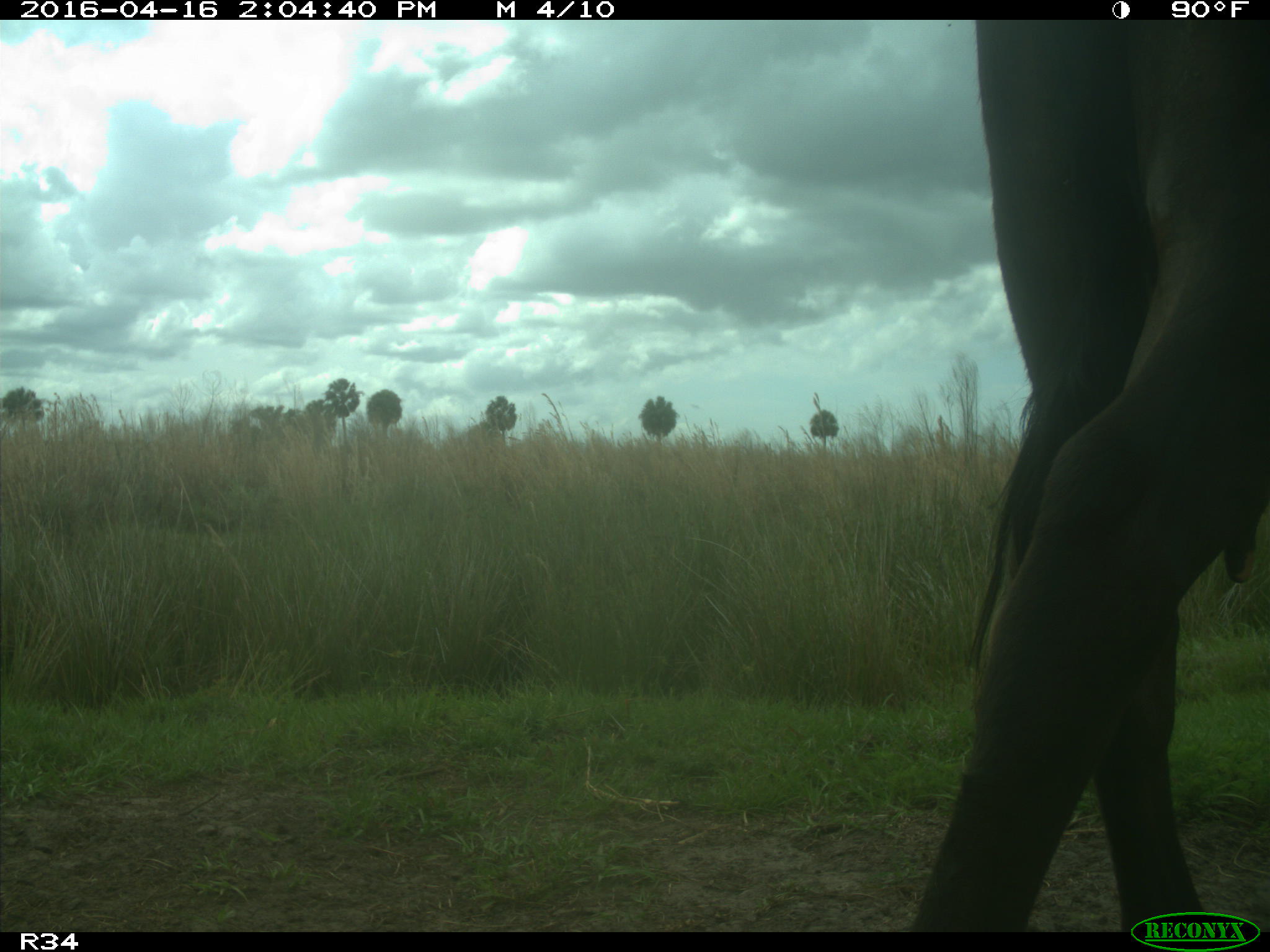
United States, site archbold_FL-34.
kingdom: Animalia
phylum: Chordata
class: Mammalia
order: Artiodactyla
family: Bovidae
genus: Bos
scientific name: Bos taurus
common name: domestic cow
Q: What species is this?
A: Bos taurus (domestic cow).